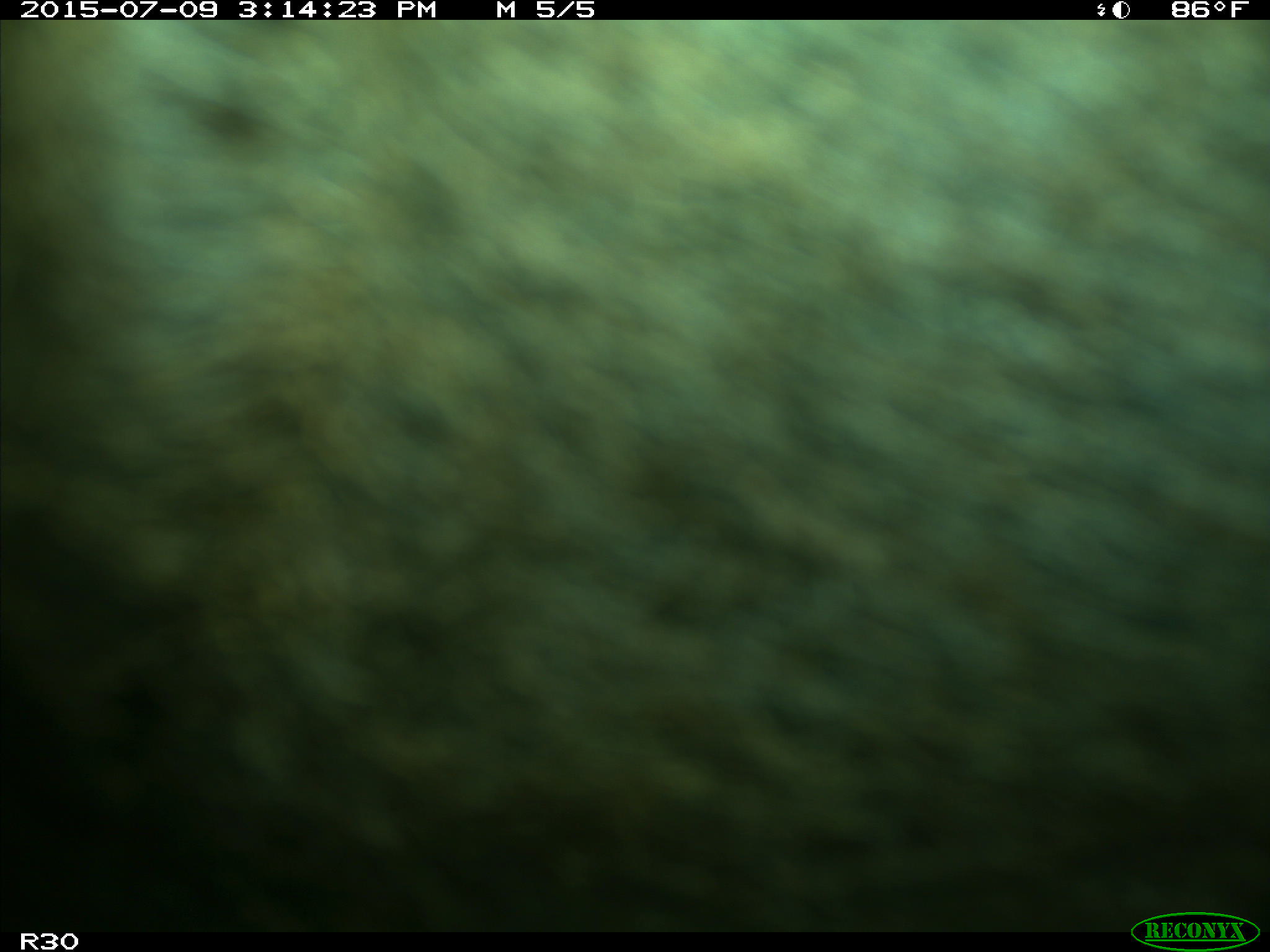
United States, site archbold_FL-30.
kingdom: Animalia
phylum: Chordata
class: Mammalia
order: Artiodactyla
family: Bovidae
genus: Bos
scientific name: Bos taurus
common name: domestic cow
Bos taurus (domestic cow).